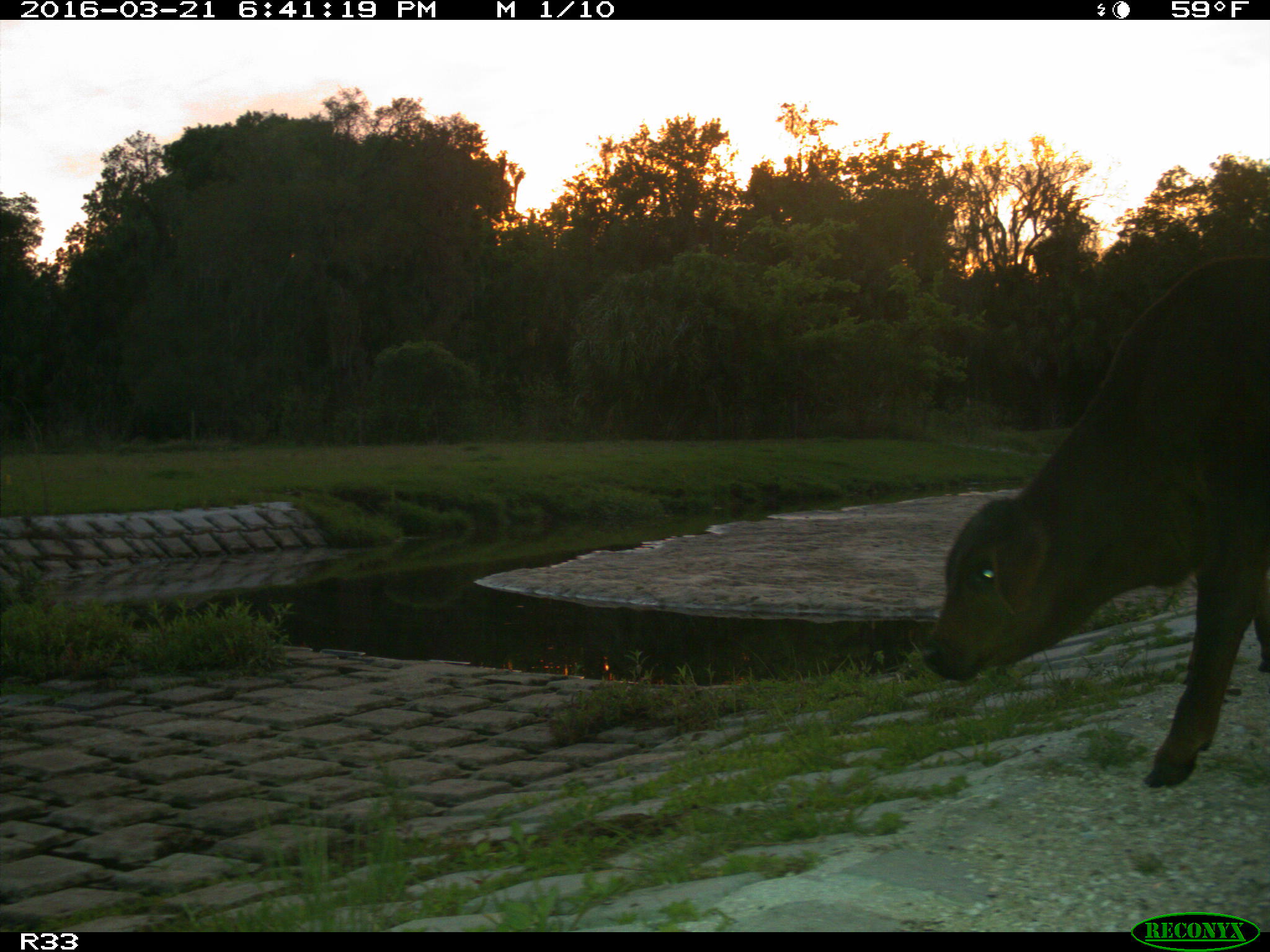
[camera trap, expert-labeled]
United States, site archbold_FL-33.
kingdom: Animalia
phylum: Chordata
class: Mammalia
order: Artiodactyla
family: Bovidae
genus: Bos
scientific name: Bos taurus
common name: domestic cow